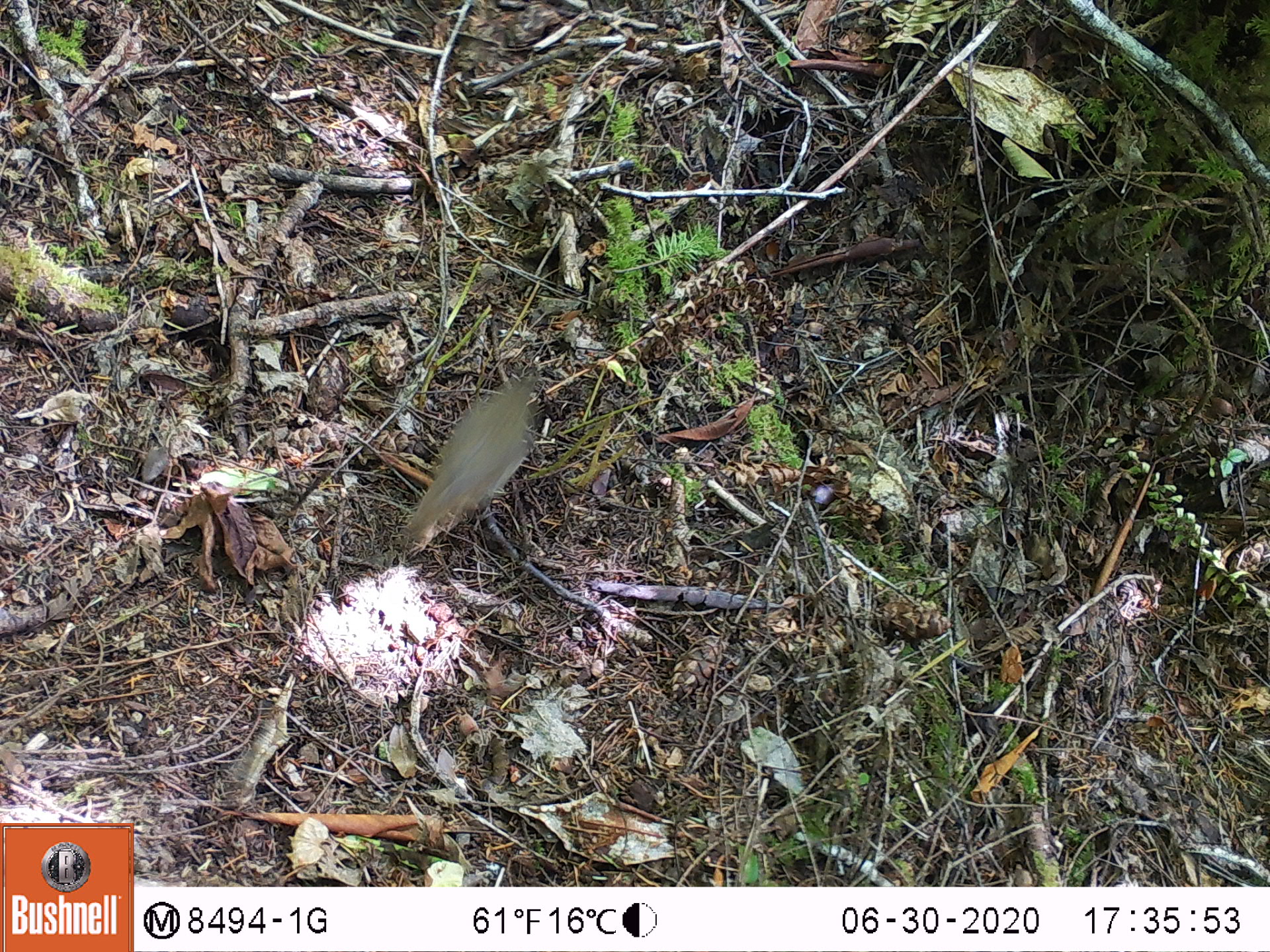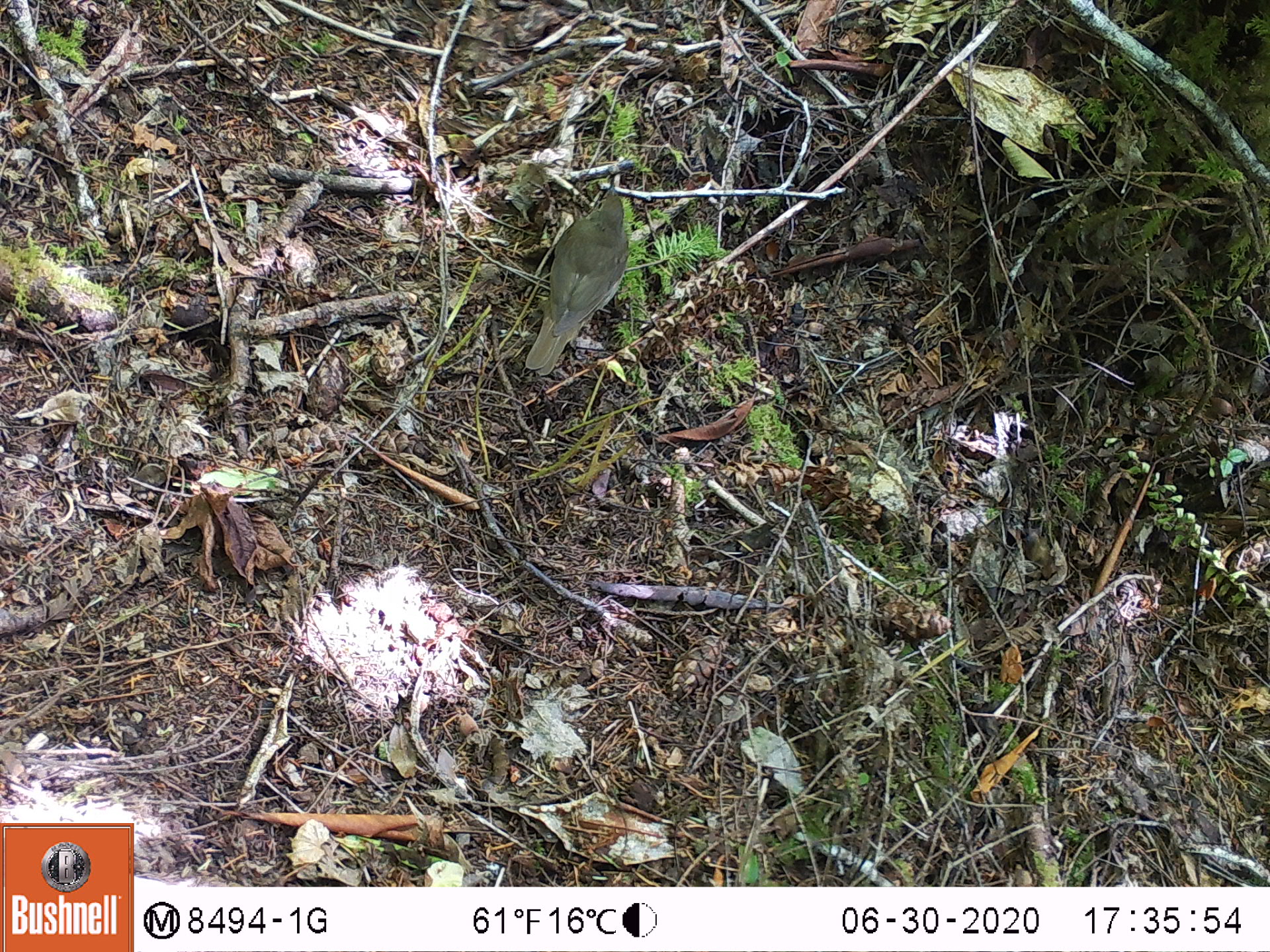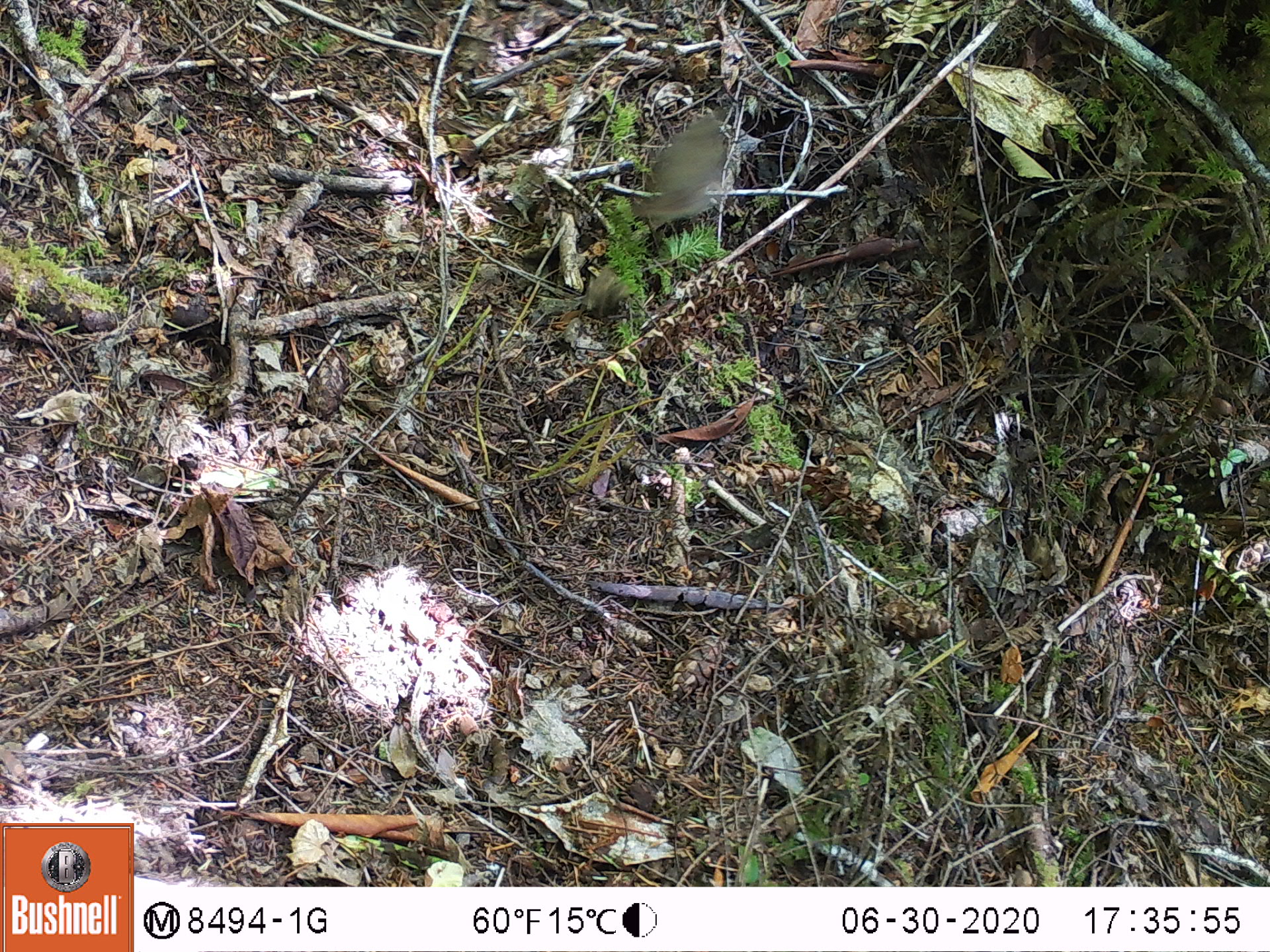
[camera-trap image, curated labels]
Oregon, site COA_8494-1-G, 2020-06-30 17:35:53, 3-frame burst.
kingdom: Animalia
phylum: Chordata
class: Aves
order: Passeriformes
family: Turdidae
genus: Catharus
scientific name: Catharus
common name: brown thrushes and nightingale-thrushes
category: catharus species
Catharus species (brown thrushes and nightingale-thrushes) (Catharus).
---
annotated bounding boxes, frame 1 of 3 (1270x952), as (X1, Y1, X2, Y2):
catharus species: (412, 375, 543, 541)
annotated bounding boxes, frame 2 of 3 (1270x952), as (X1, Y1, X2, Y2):
catharus species: (521, 181, 636, 376)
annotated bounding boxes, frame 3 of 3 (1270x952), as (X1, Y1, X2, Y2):
catharus species: (626, 113, 739, 234)